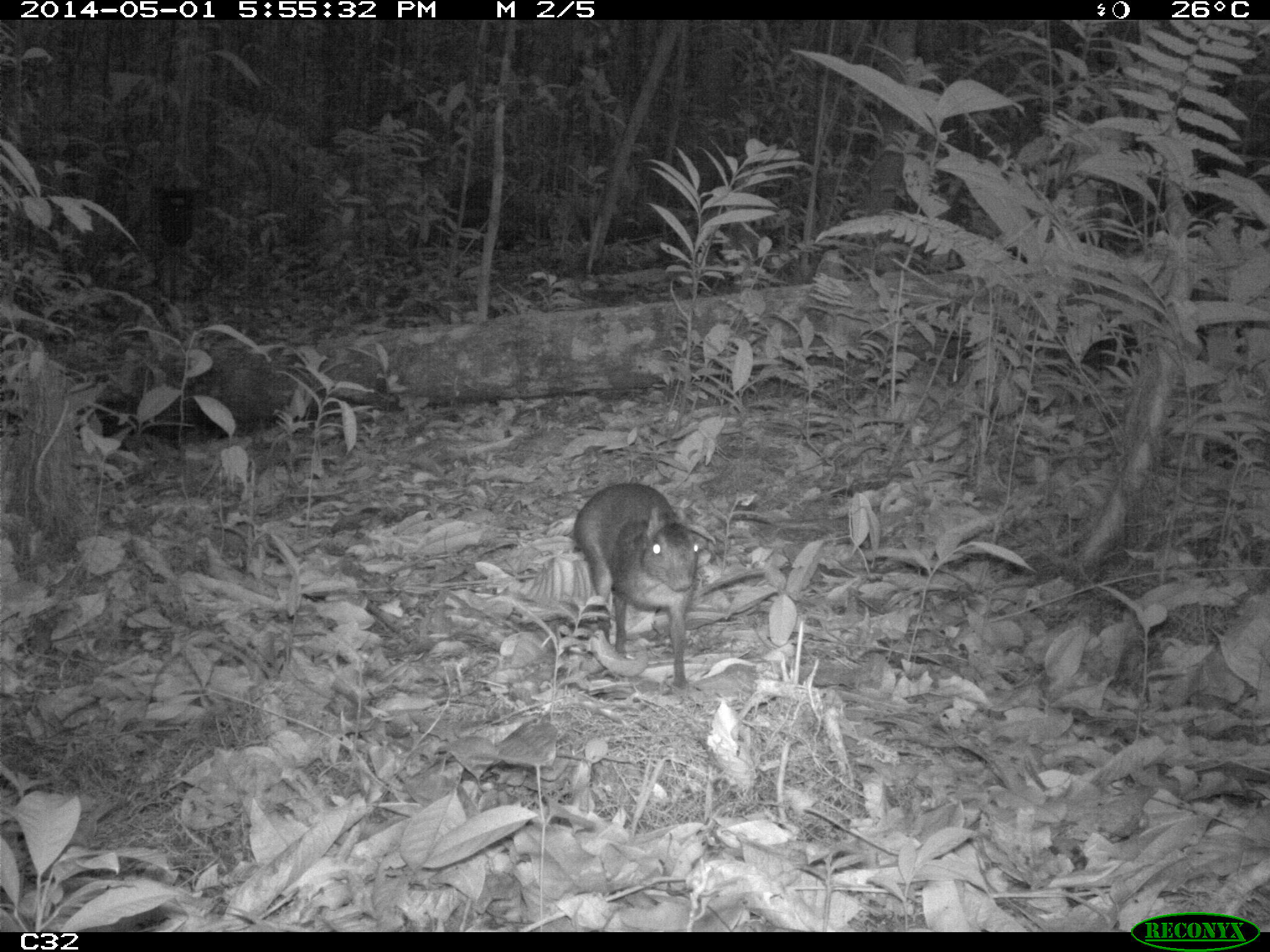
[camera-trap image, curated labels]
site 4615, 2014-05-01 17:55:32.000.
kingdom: Animalia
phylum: Chordata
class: Mammalia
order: Rodentia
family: Dasyproctidae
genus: Myoprocta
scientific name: Myoprocta pratti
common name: green acouchi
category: myoprocta pratii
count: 1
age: adult